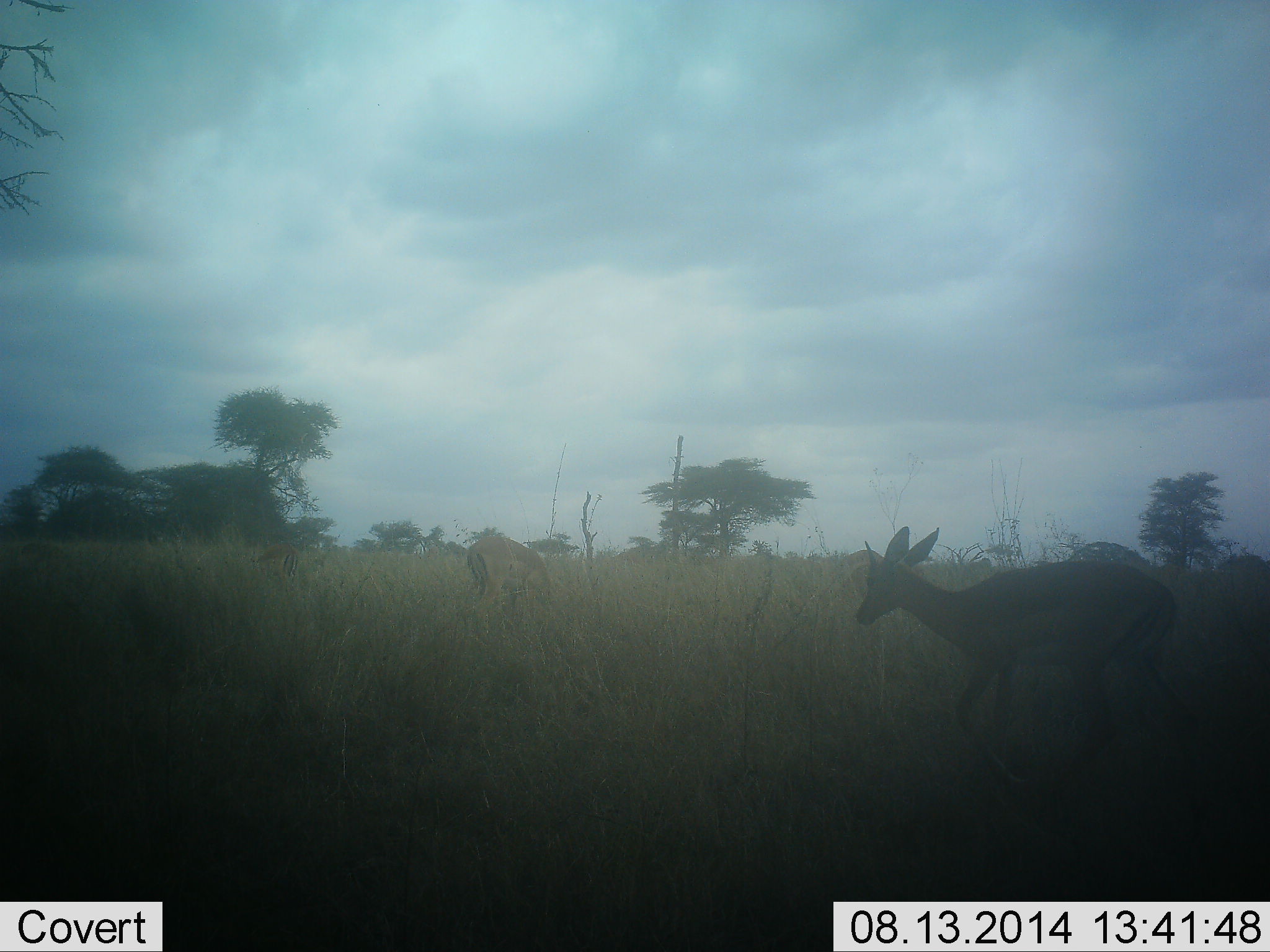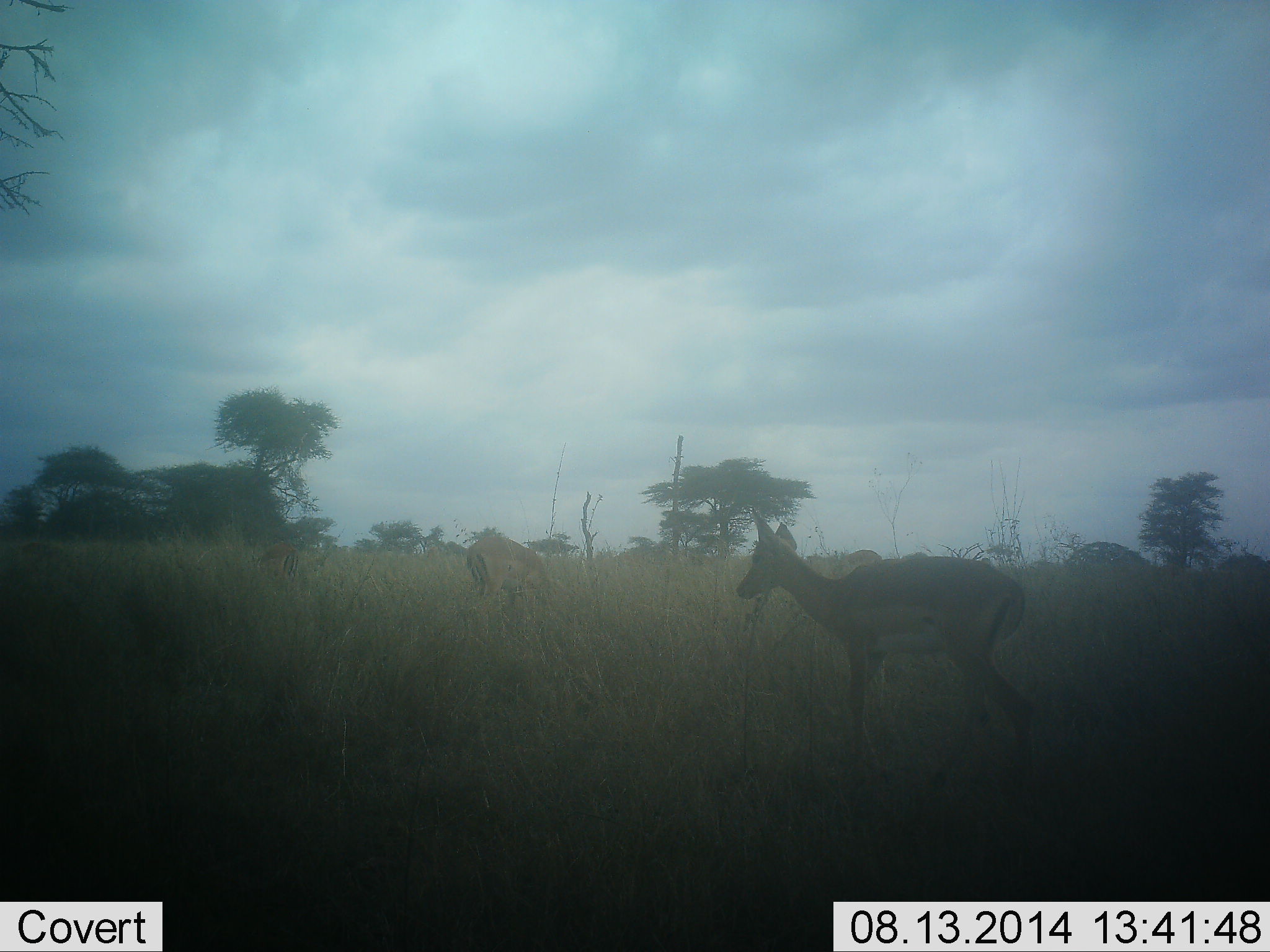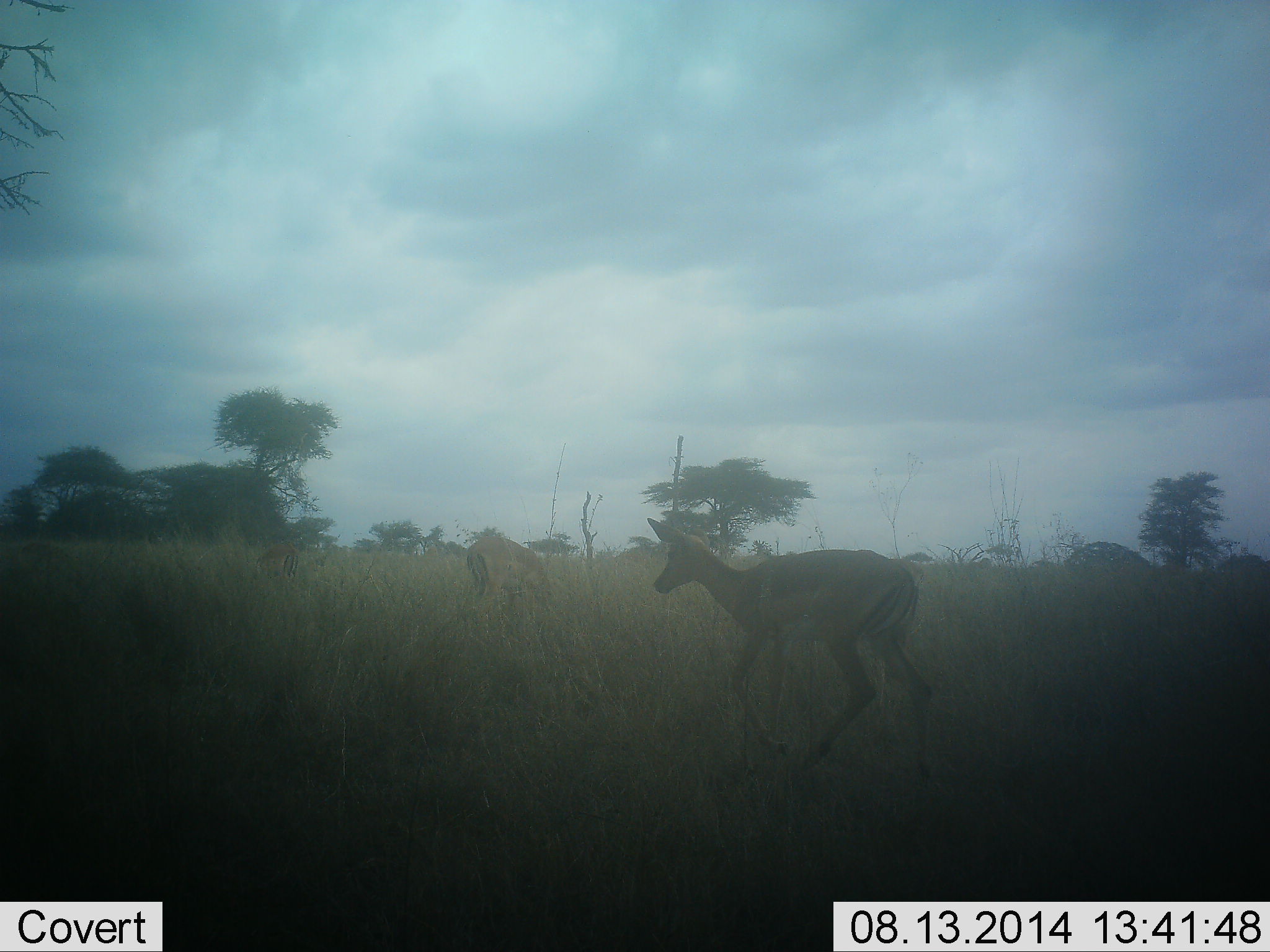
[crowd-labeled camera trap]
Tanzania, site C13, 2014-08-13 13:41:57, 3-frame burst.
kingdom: Animalia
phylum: Chordata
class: Mammalia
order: Artiodactyla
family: Bovidae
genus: Nanger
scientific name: Nanger granti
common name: grant's gazelle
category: gazellegrants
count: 2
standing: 33%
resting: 0%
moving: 67%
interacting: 0%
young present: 0%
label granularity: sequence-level